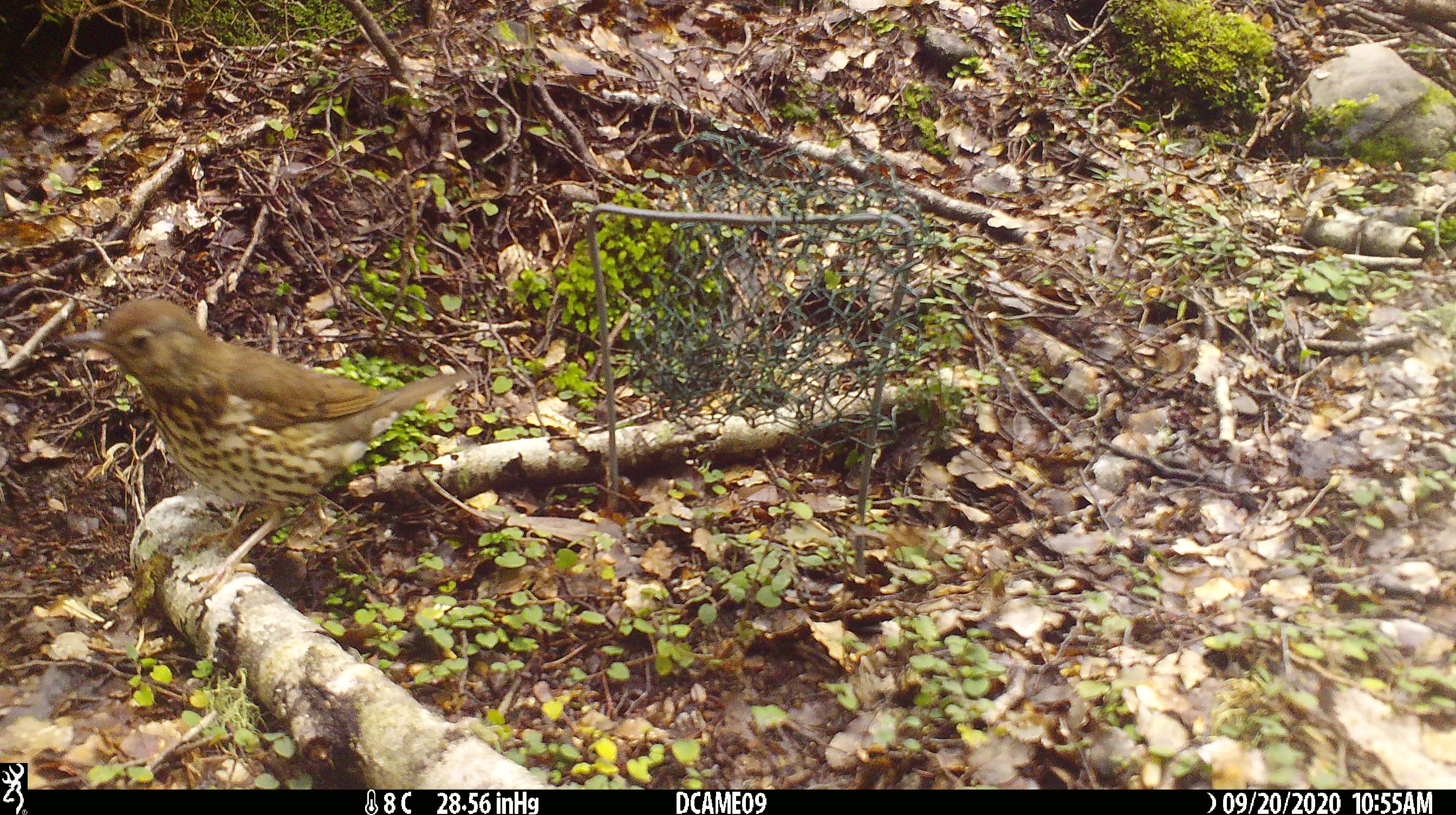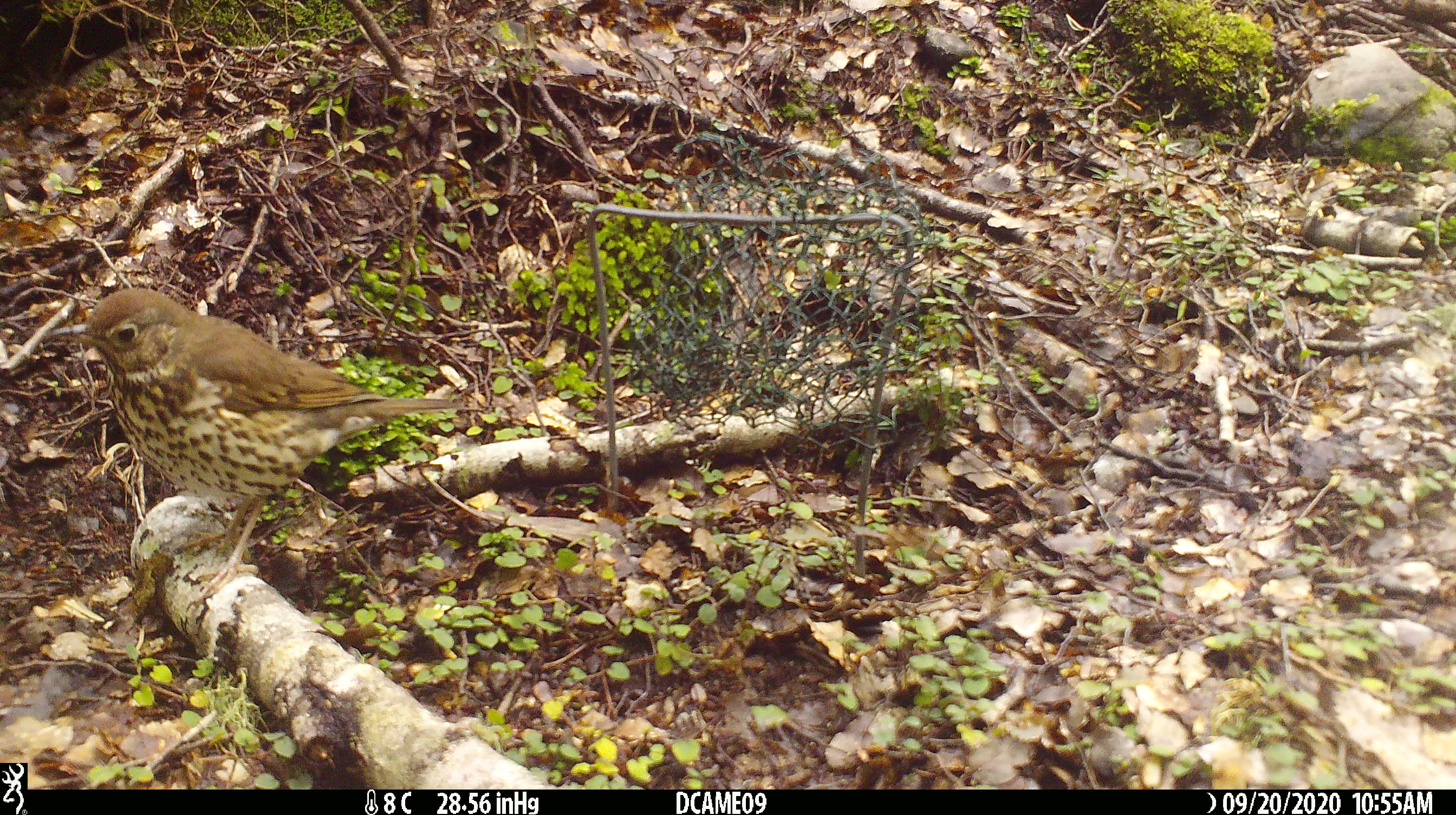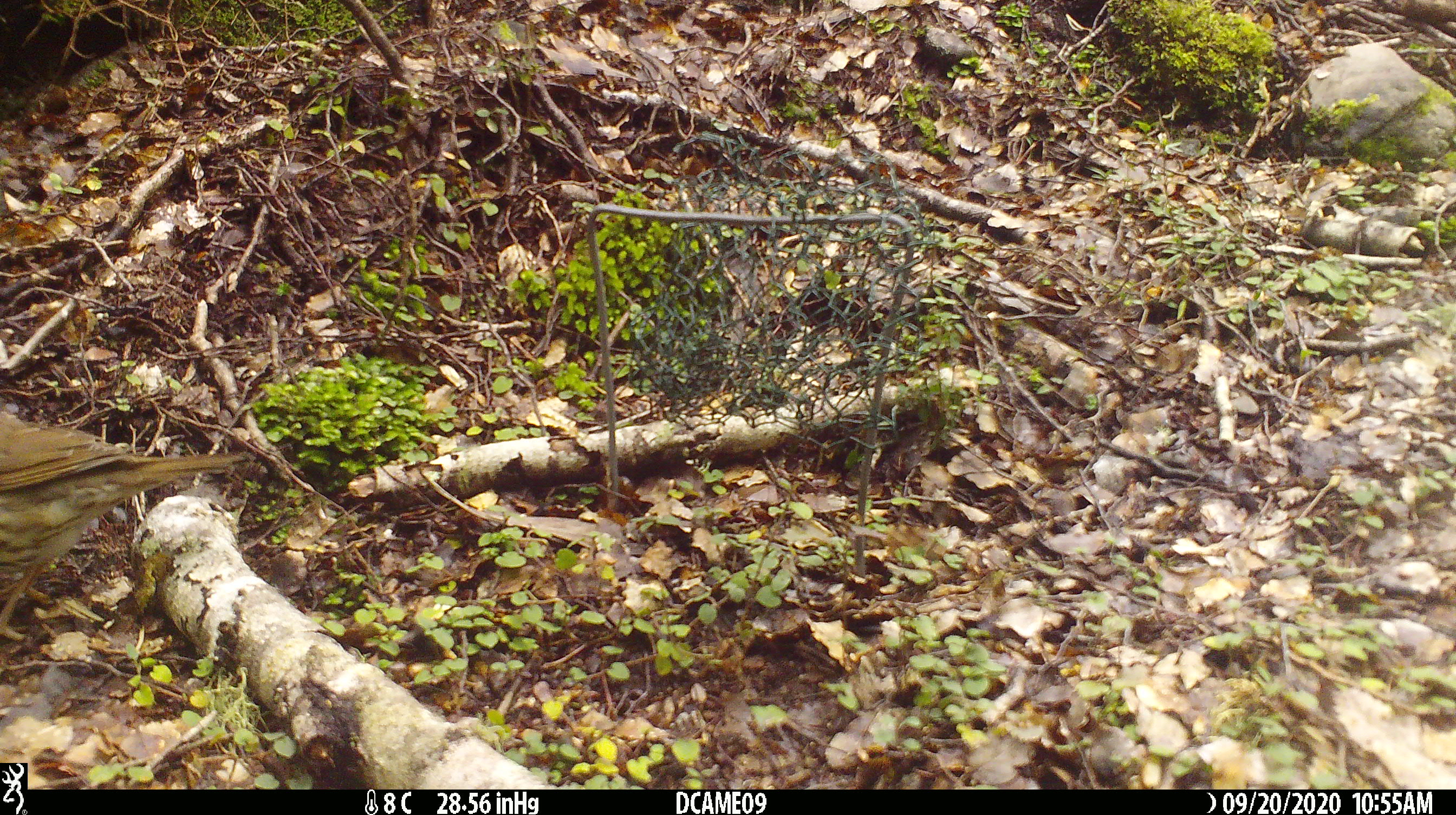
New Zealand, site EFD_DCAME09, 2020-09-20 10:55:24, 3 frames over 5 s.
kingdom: Animalia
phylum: Chordata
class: Aves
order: Passeriformes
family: Turdidae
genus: Turdus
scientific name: Turdus philomelos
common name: song thrush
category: thrush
Thrush (song thrush) (Turdus philomelos).